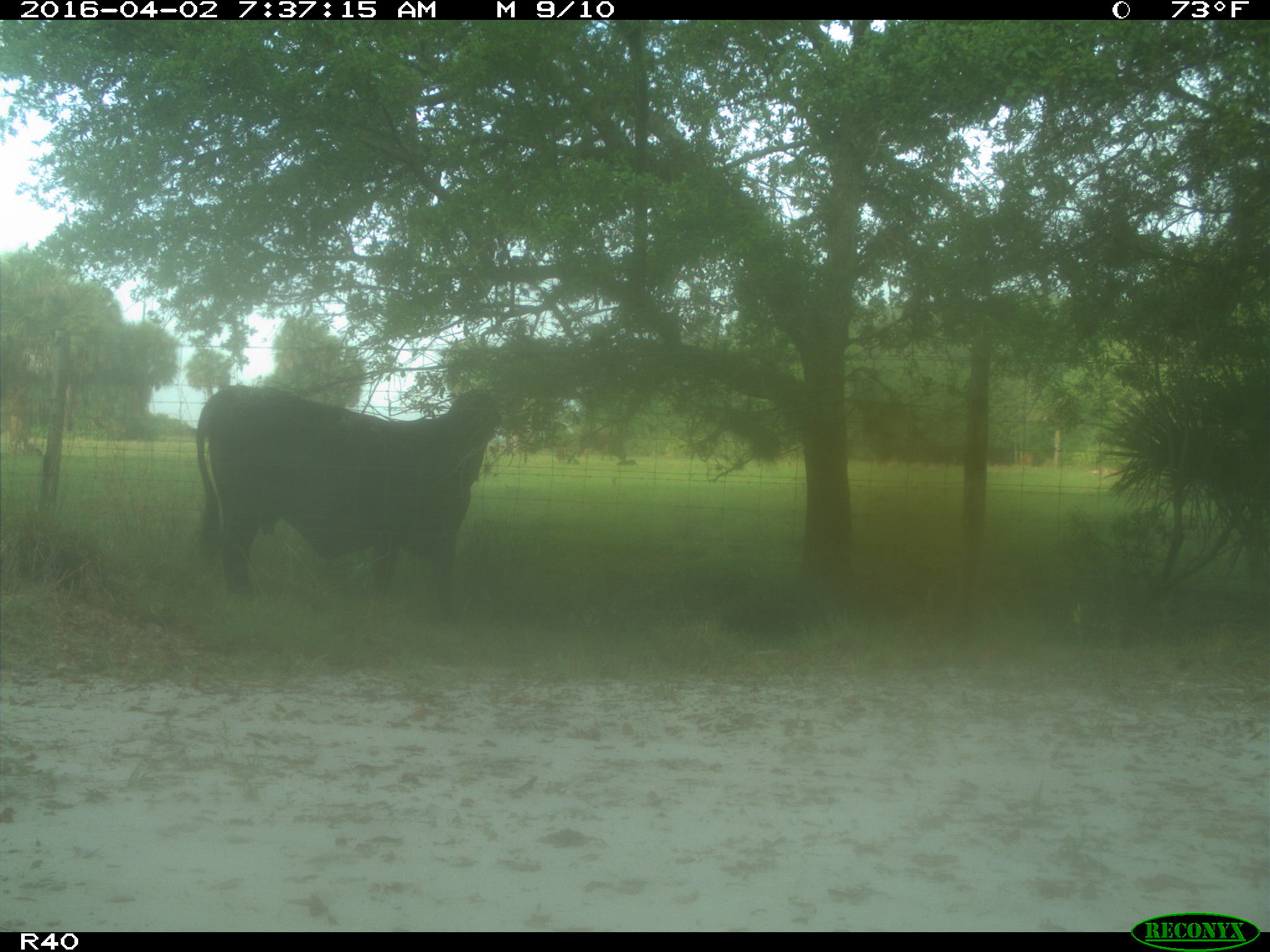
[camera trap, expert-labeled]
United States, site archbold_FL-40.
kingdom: Animalia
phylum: Chordata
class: Mammalia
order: Artiodactyla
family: Bovidae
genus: Bos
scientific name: Bos taurus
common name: domestic cow